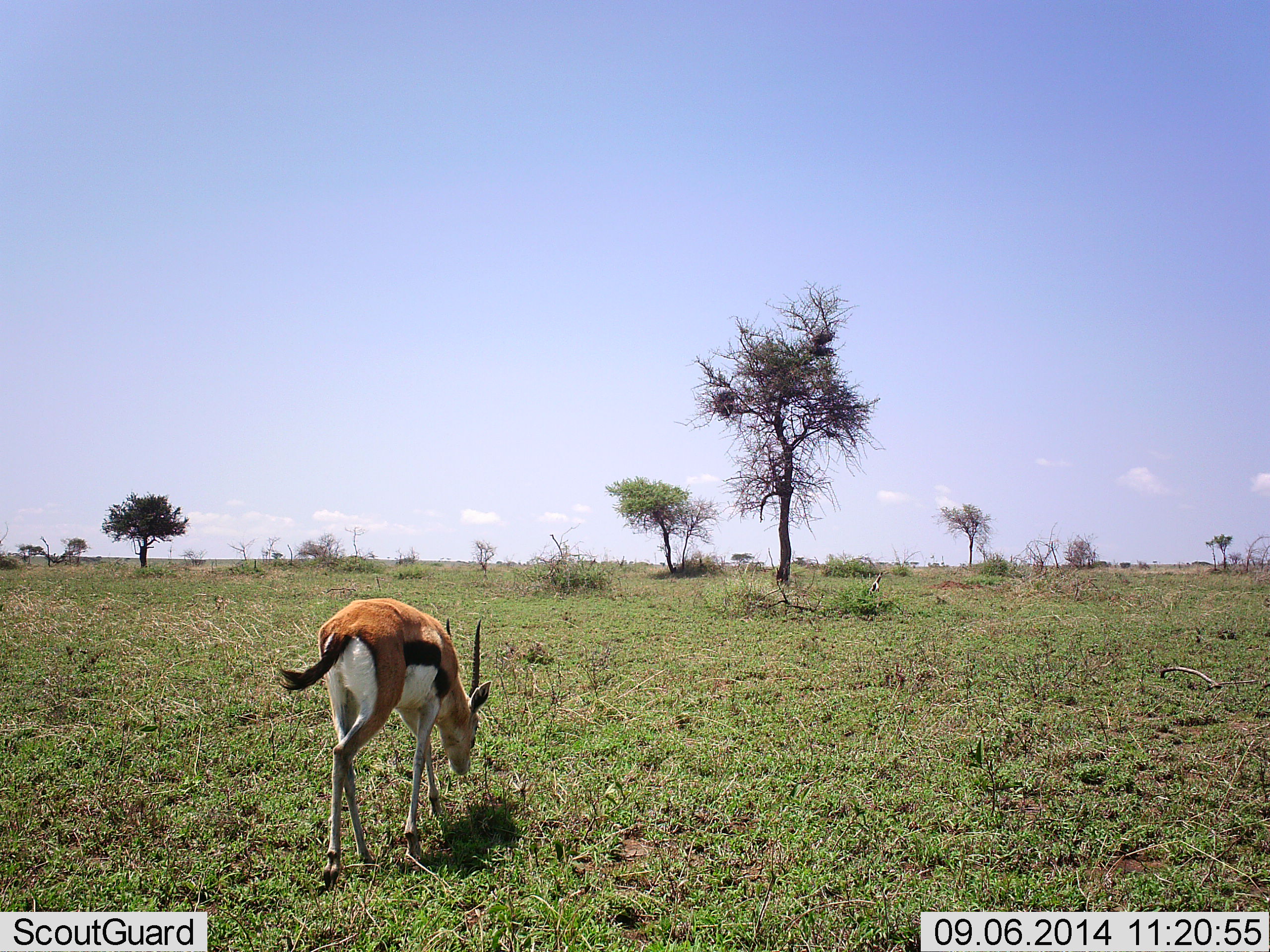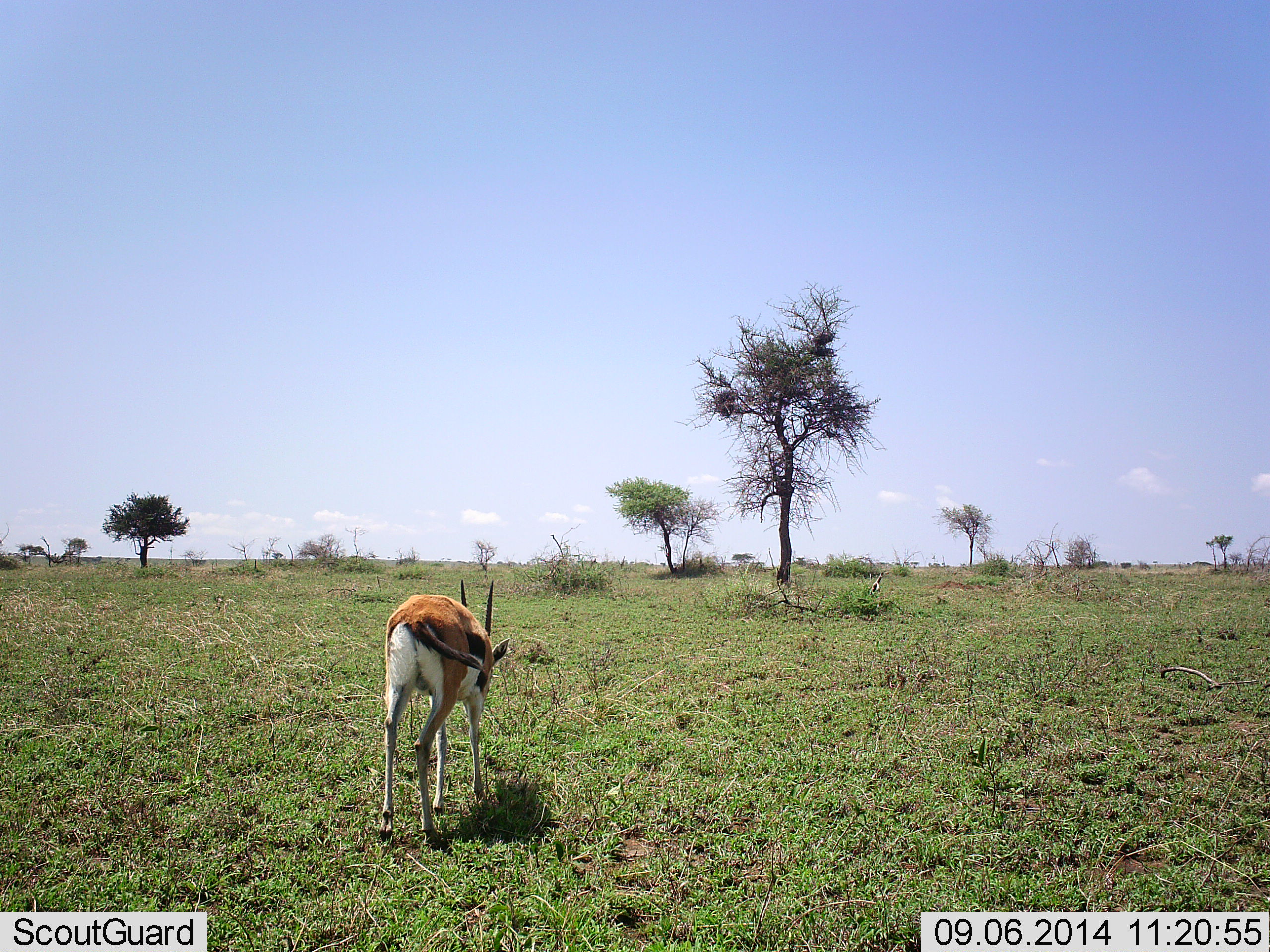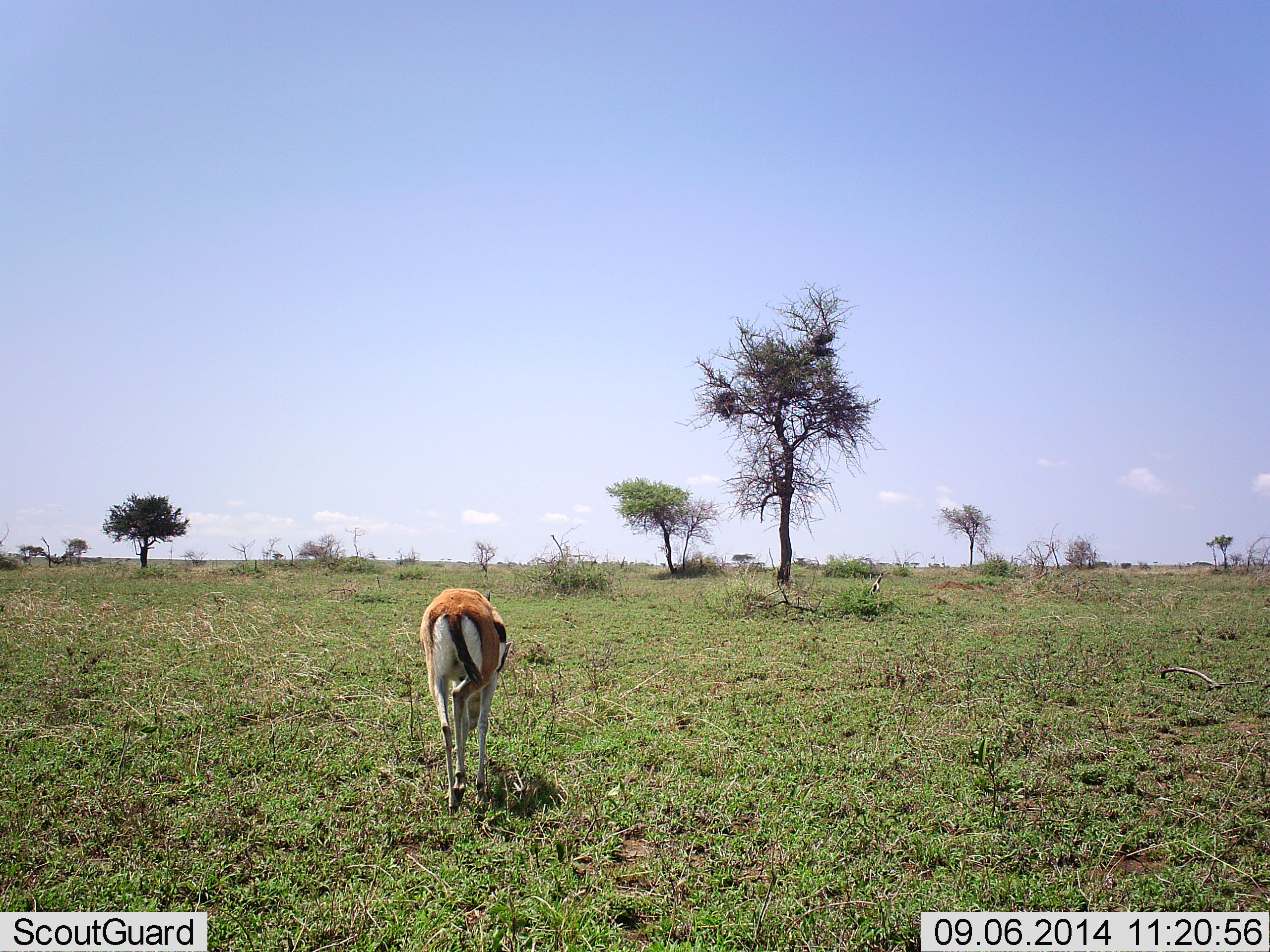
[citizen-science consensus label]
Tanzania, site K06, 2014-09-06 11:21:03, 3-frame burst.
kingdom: Animalia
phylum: Chordata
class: Mammalia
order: Artiodactyla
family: Bovidae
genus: Eudorcas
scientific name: Eudorcas thomsonii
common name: thomson's gazelle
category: gazellethomsons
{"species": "gazellethomsons (thomson's gazelle) (Eudorcas thomsonii)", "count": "1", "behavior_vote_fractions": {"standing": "10%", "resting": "0%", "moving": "70%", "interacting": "0%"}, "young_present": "0%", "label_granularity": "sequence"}